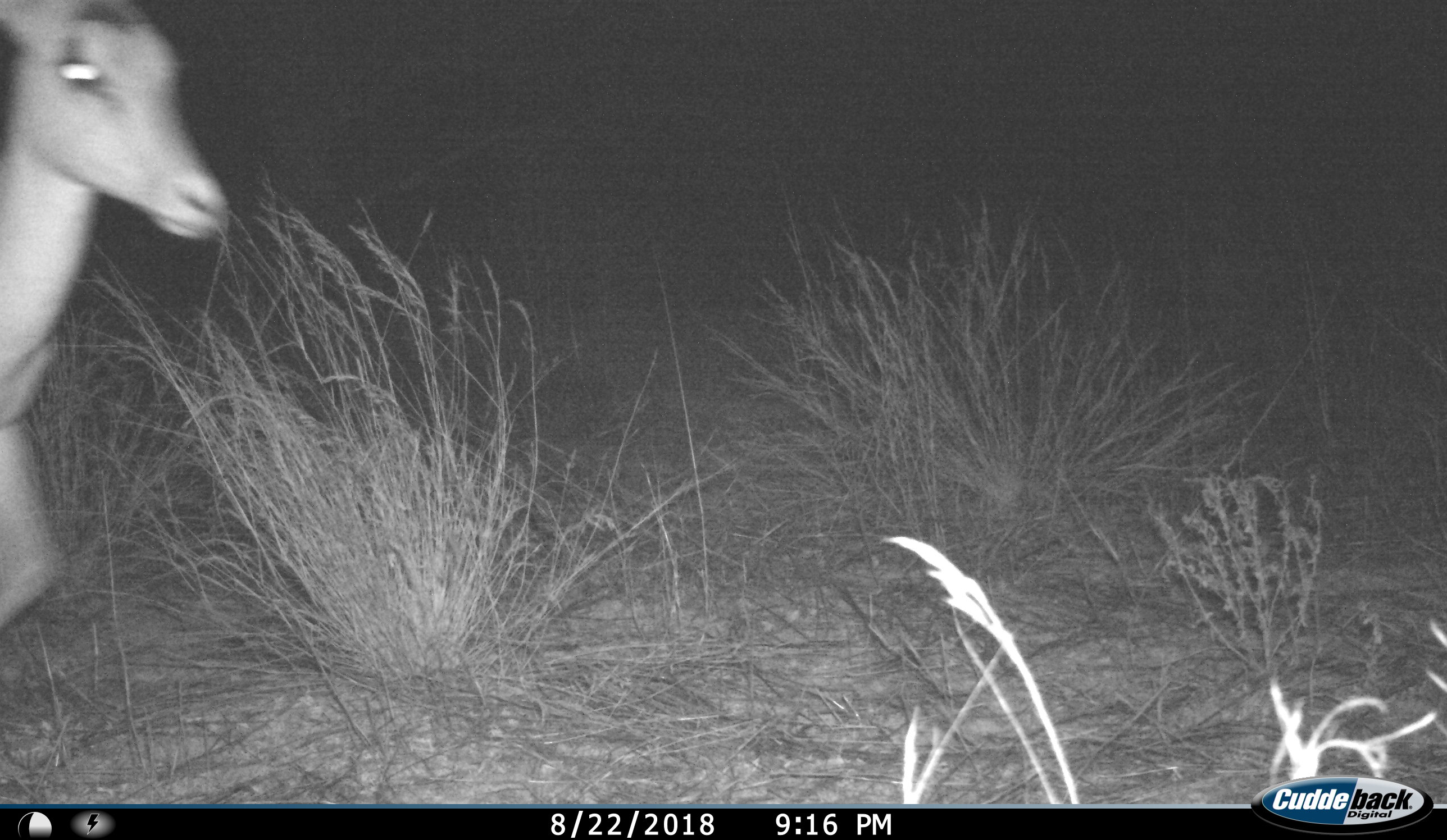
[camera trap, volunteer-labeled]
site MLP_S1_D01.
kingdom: Animalia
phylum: Chordata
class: Mammalia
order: Artiodactyla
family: Bovidae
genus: Aepyceros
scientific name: Aepyceros melampus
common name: impala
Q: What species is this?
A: Impala (Aepyceros melampus).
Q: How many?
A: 1.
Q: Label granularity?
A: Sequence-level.